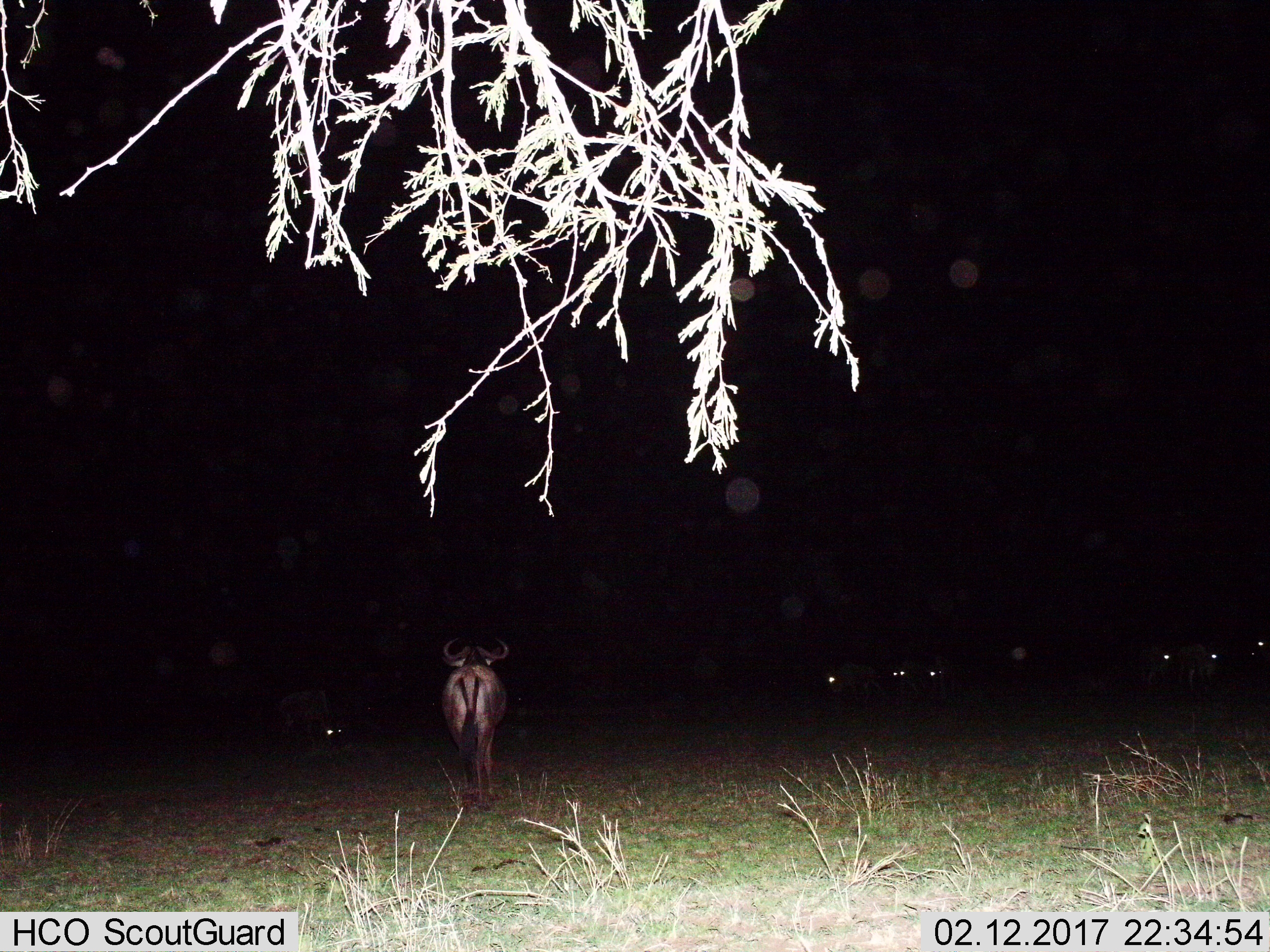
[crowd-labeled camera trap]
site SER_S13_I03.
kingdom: Animalia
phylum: Chordata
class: Mammalia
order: Artiodactyla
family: Bovidae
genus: Connochaetes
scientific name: Connochaetes taurinus taurinus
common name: blue wildebeest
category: wildebeestblue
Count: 8.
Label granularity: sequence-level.